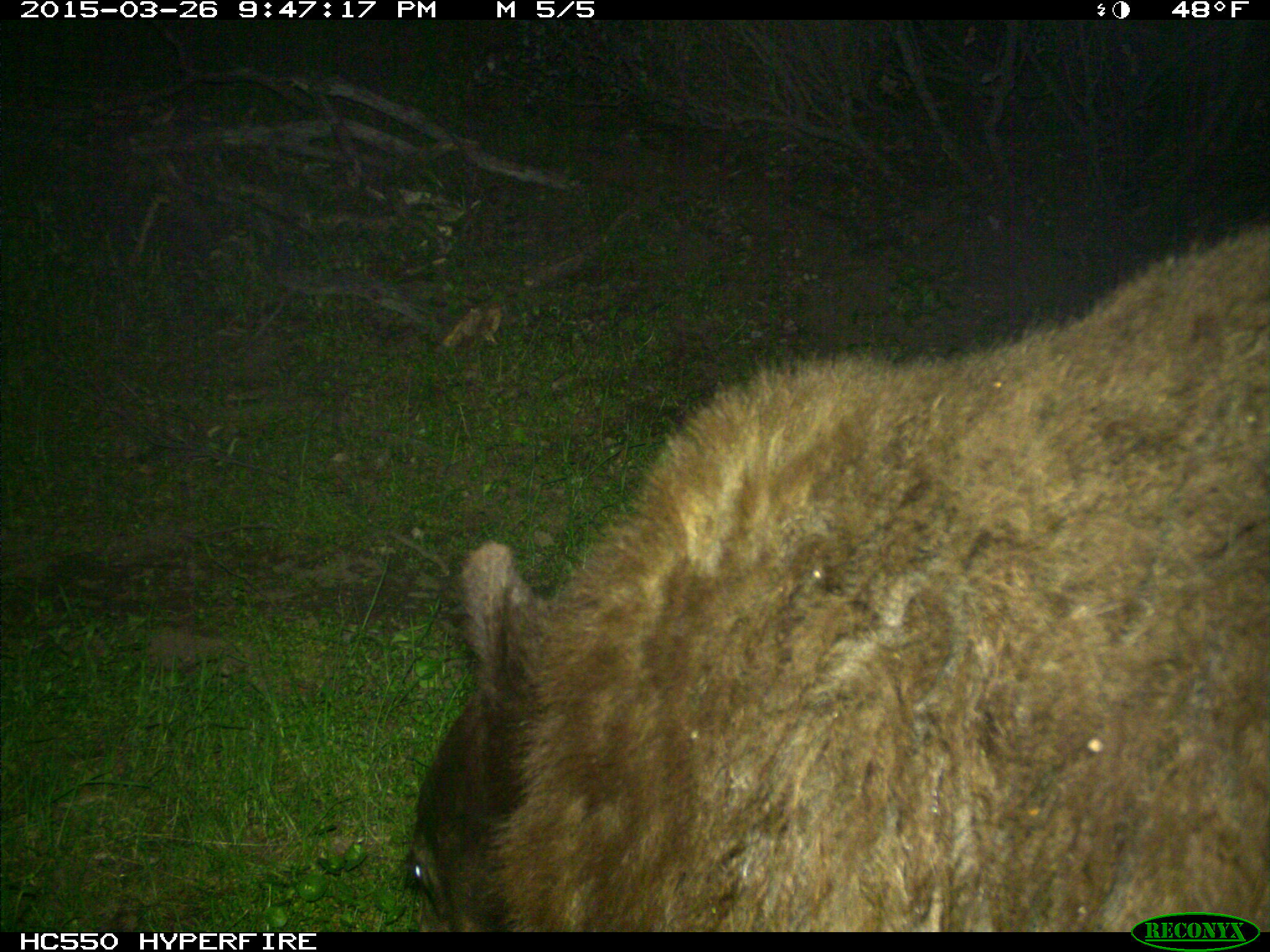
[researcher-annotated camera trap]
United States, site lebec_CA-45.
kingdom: Animalia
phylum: Chordata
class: Mammalia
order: Carnivora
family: Ursidae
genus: Ursus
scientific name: Ursus americanus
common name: american black bear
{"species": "Ursus americanus (american black bear)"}